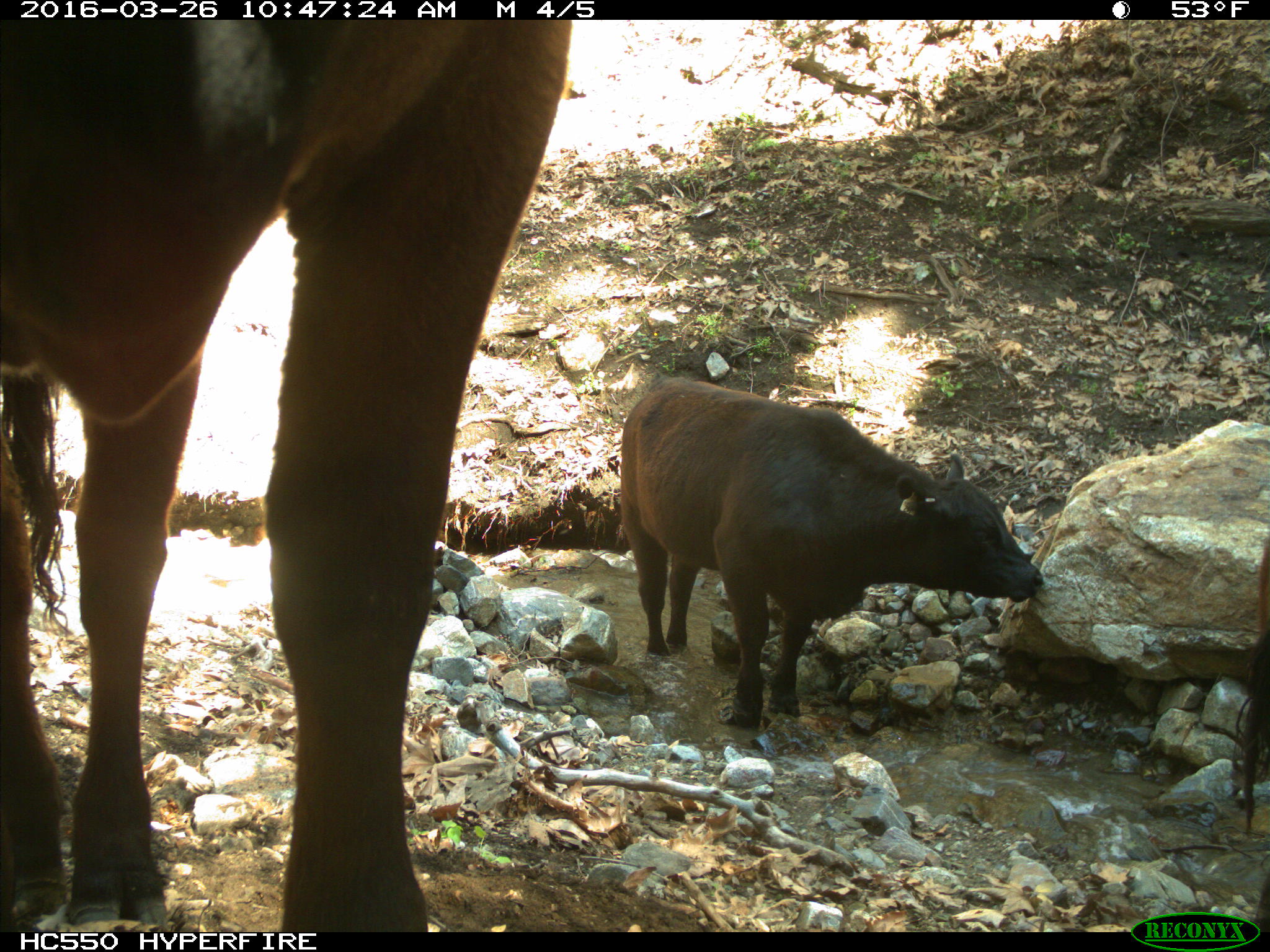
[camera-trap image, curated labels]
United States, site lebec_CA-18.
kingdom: Animalia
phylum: Chordata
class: Mammalia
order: Artiodactyla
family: Bovidae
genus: Bos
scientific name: Bos taurus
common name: domestic cow